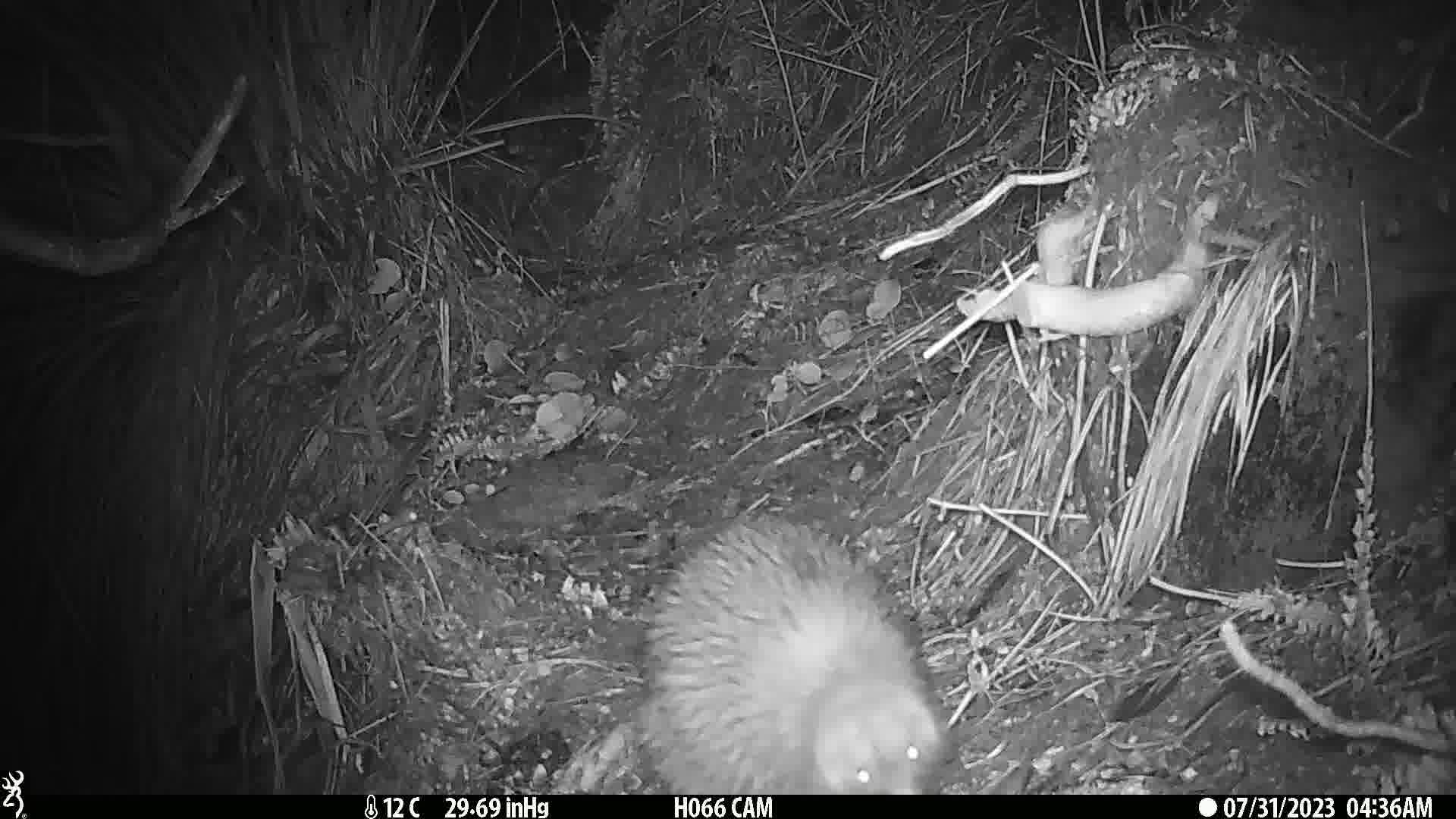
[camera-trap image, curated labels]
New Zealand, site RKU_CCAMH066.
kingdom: Animalia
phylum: Chordata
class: Aves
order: Apterygiformes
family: Apterygidae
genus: Apteryx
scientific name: Apteryx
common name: kiwi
Kiwi (Apteryx).